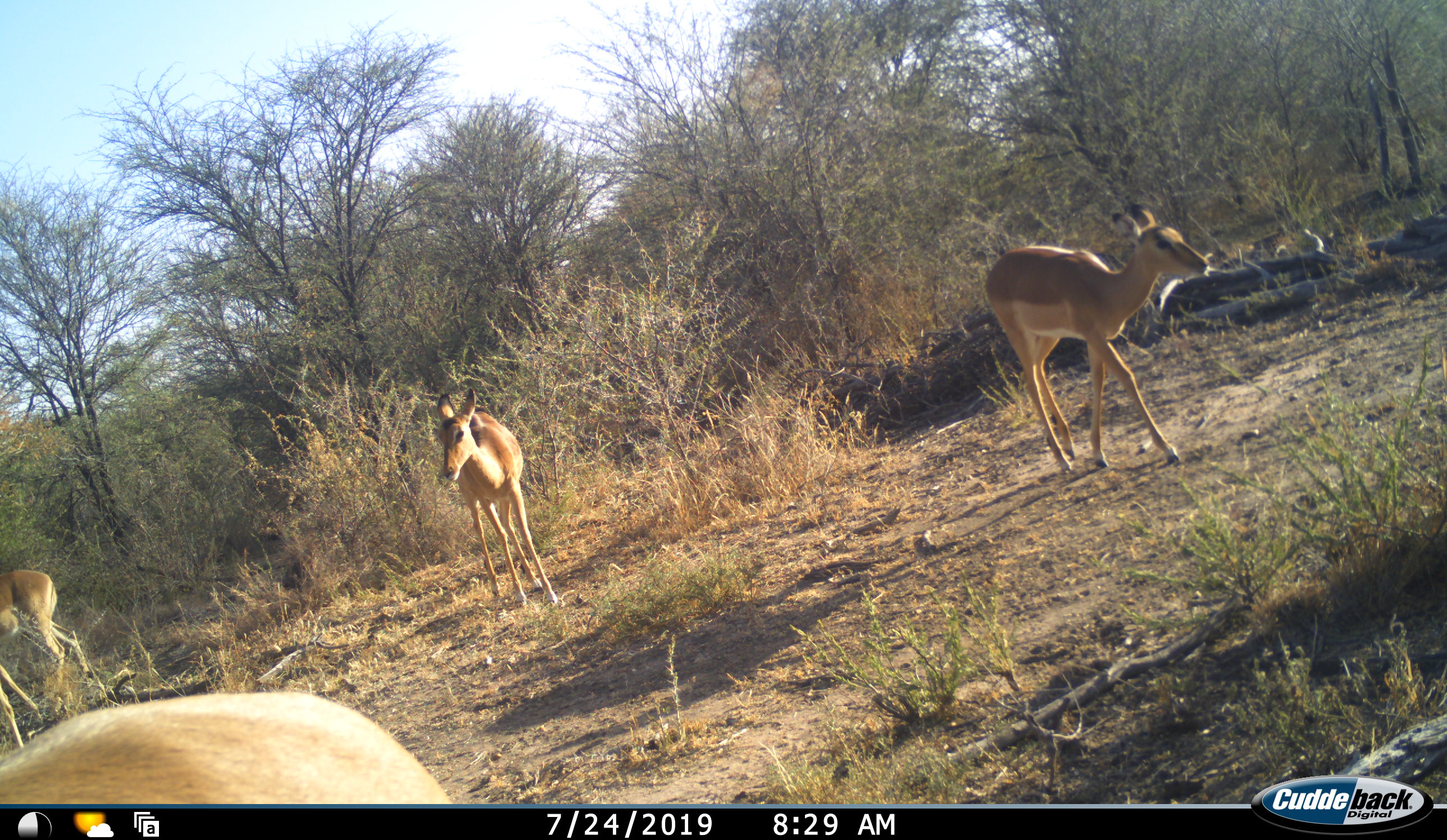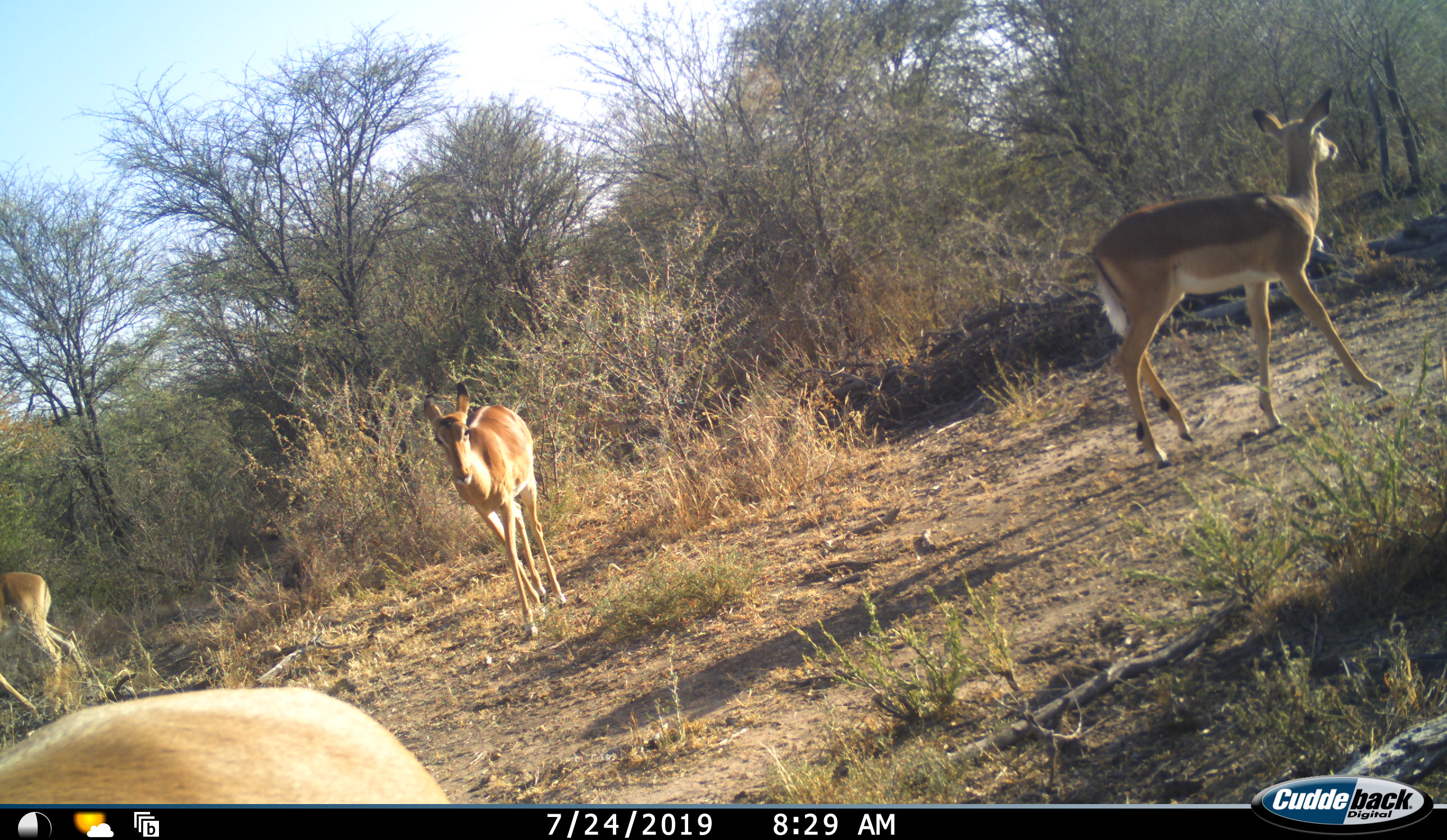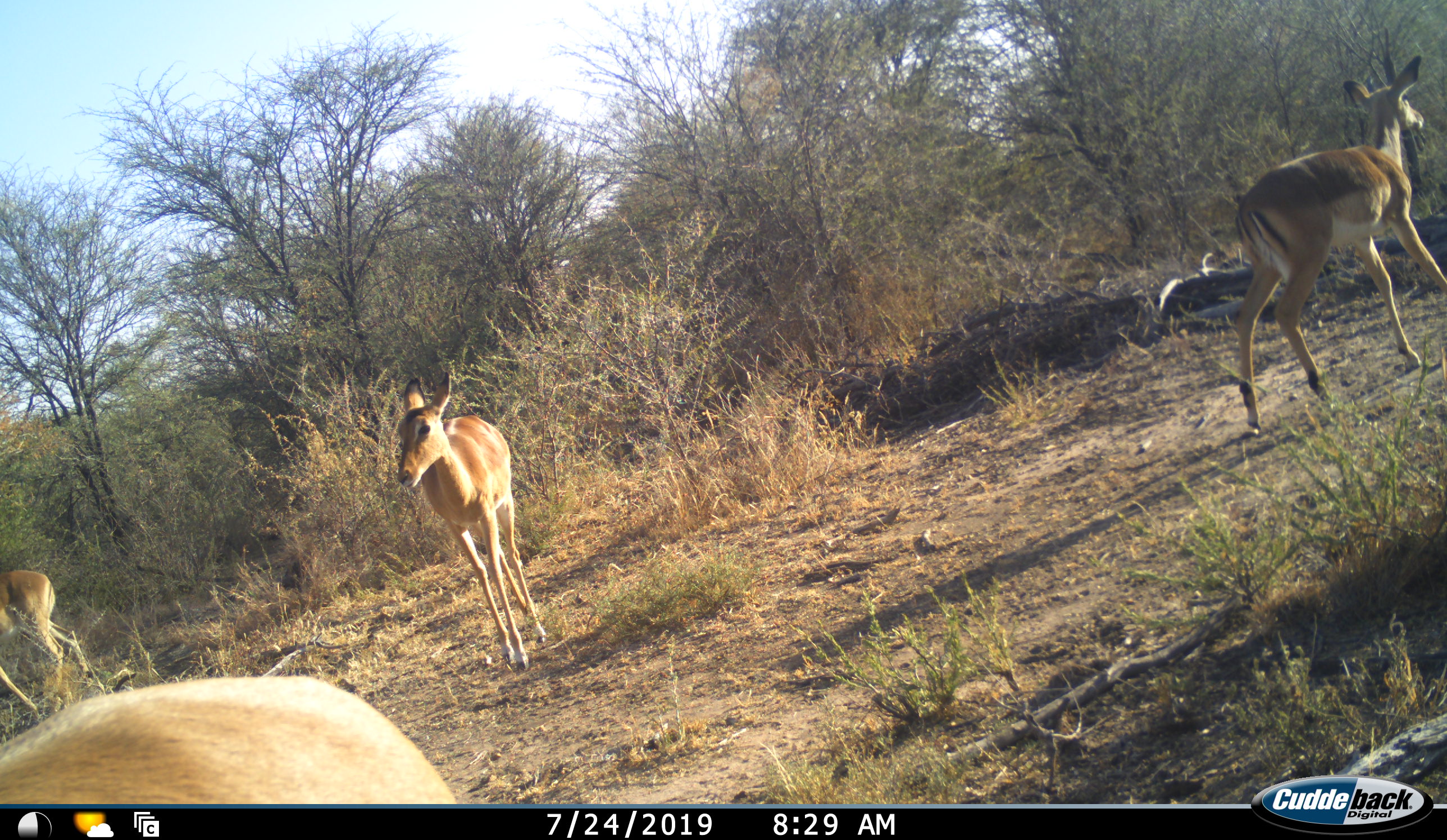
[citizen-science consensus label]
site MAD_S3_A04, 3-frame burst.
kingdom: Animalia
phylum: Chordata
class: Mammalia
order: Artiodactyla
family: Bovidae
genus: Aepyceros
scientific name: Aepyceros melampus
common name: impala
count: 4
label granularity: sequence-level